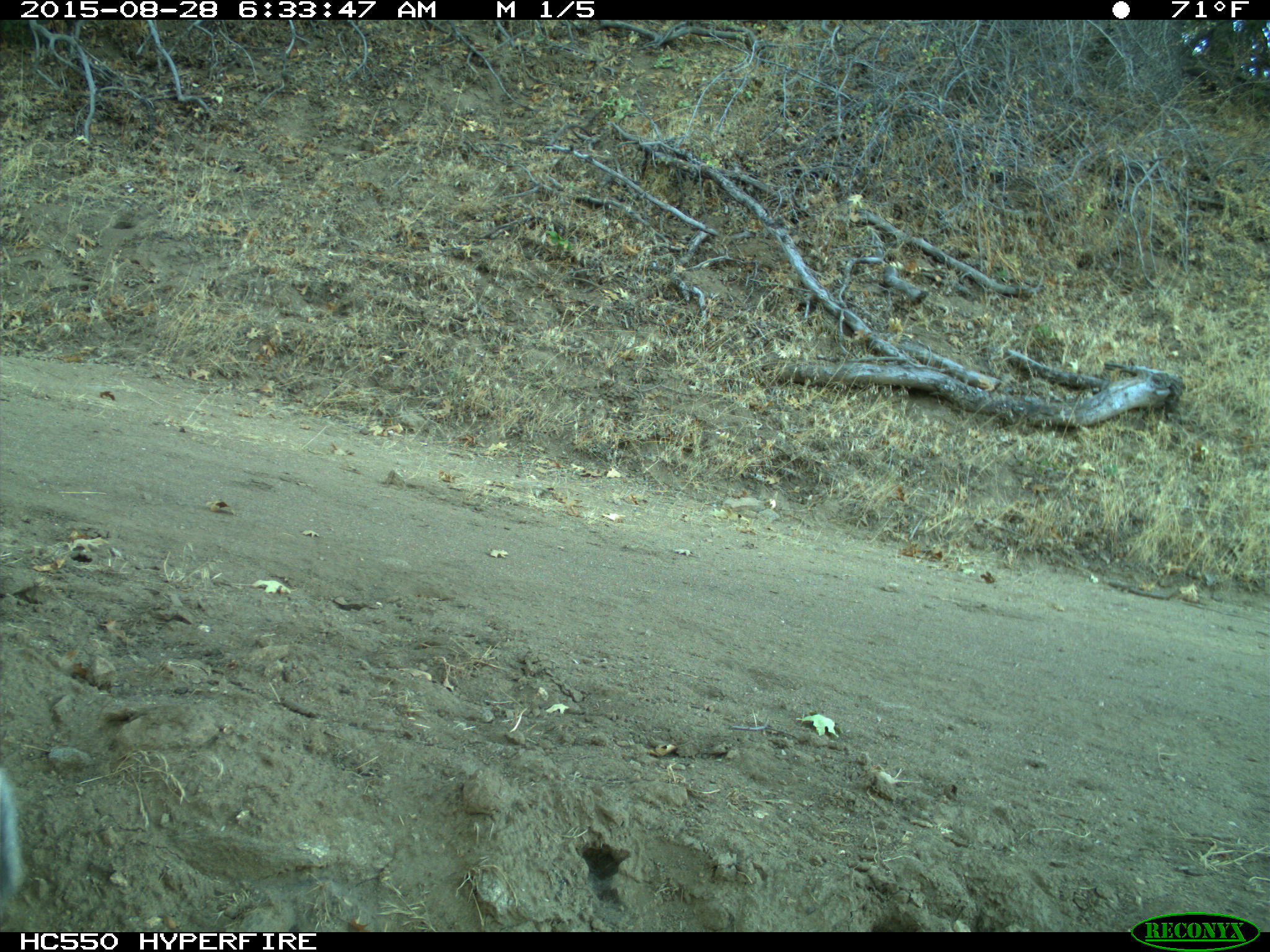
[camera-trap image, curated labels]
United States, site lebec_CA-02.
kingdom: Animalia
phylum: Chordata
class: Mammalia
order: Rodentia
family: Sciuridae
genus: Sciurus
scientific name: Sciurus carolinensis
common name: eastern gray squirrel